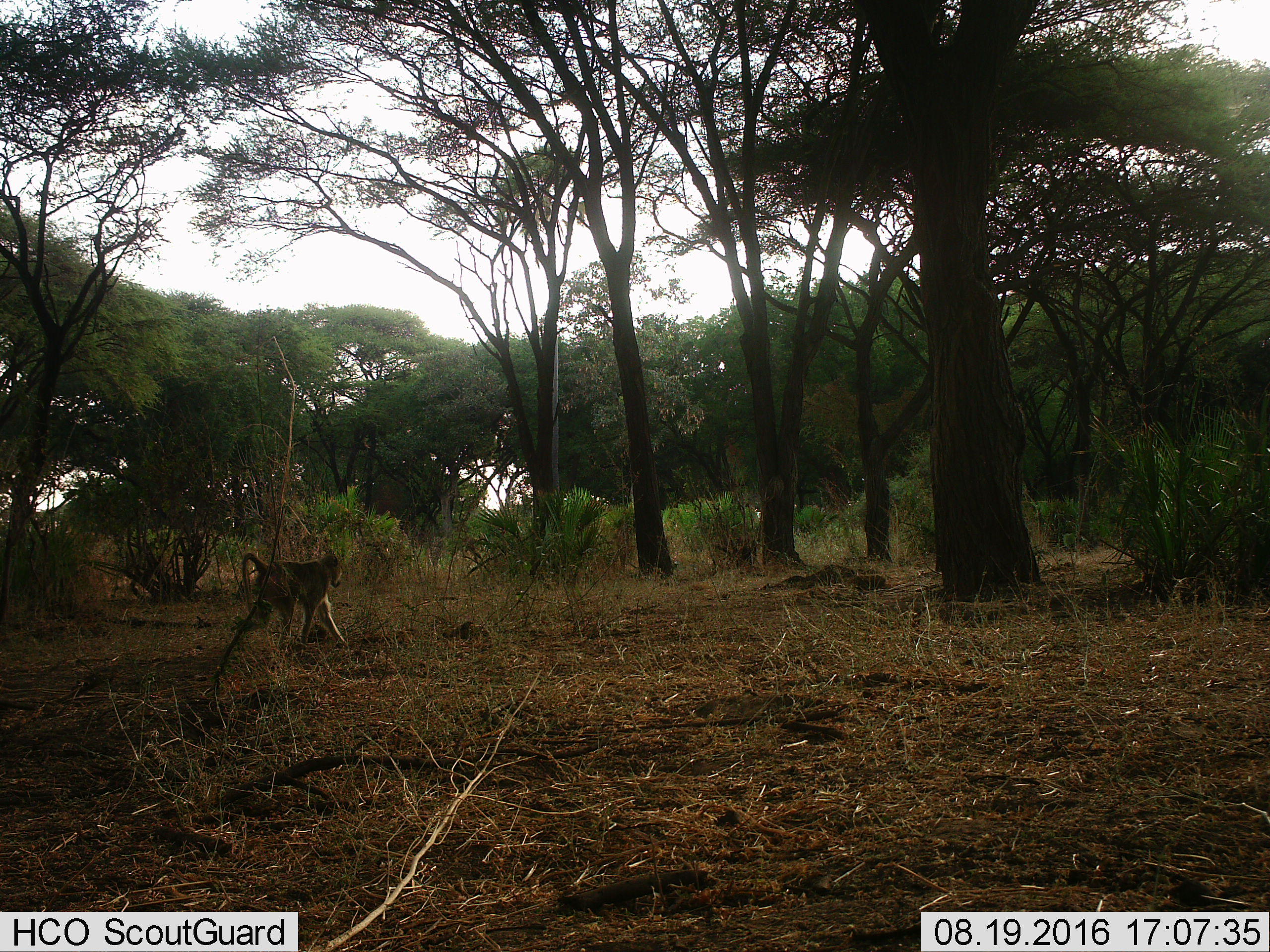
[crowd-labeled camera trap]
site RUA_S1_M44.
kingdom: Animalia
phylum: Chordata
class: Mammalia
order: Primates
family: Cercopithecidae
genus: Papio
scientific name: Papio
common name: baboon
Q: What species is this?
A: Baboon (Papio).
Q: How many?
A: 1.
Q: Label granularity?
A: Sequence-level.